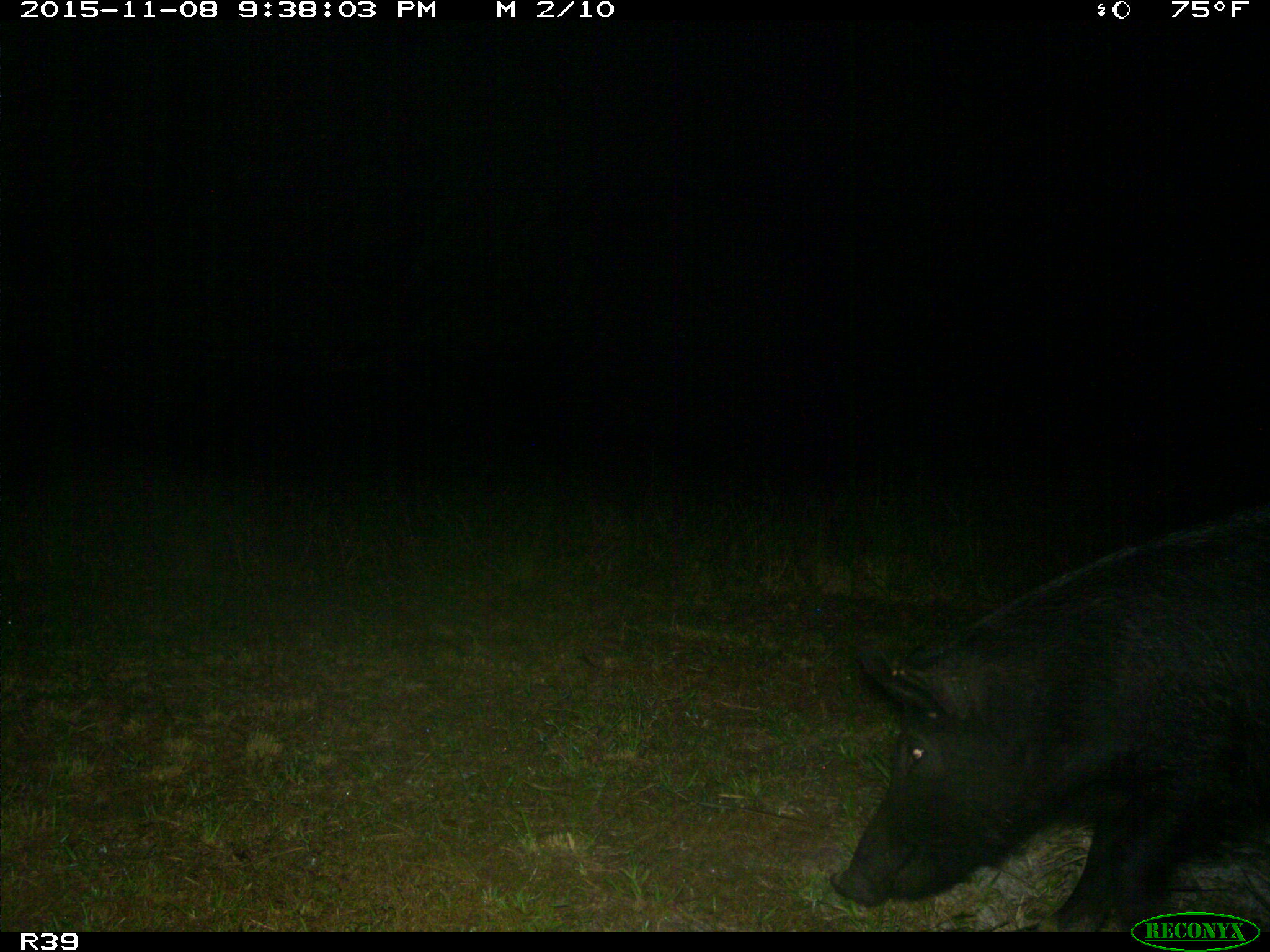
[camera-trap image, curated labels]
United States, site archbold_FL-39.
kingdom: Animalia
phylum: Chordata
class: Mammalia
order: Artiodactyla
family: Suidae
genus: Sus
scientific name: Sus scrofa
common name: wild boar